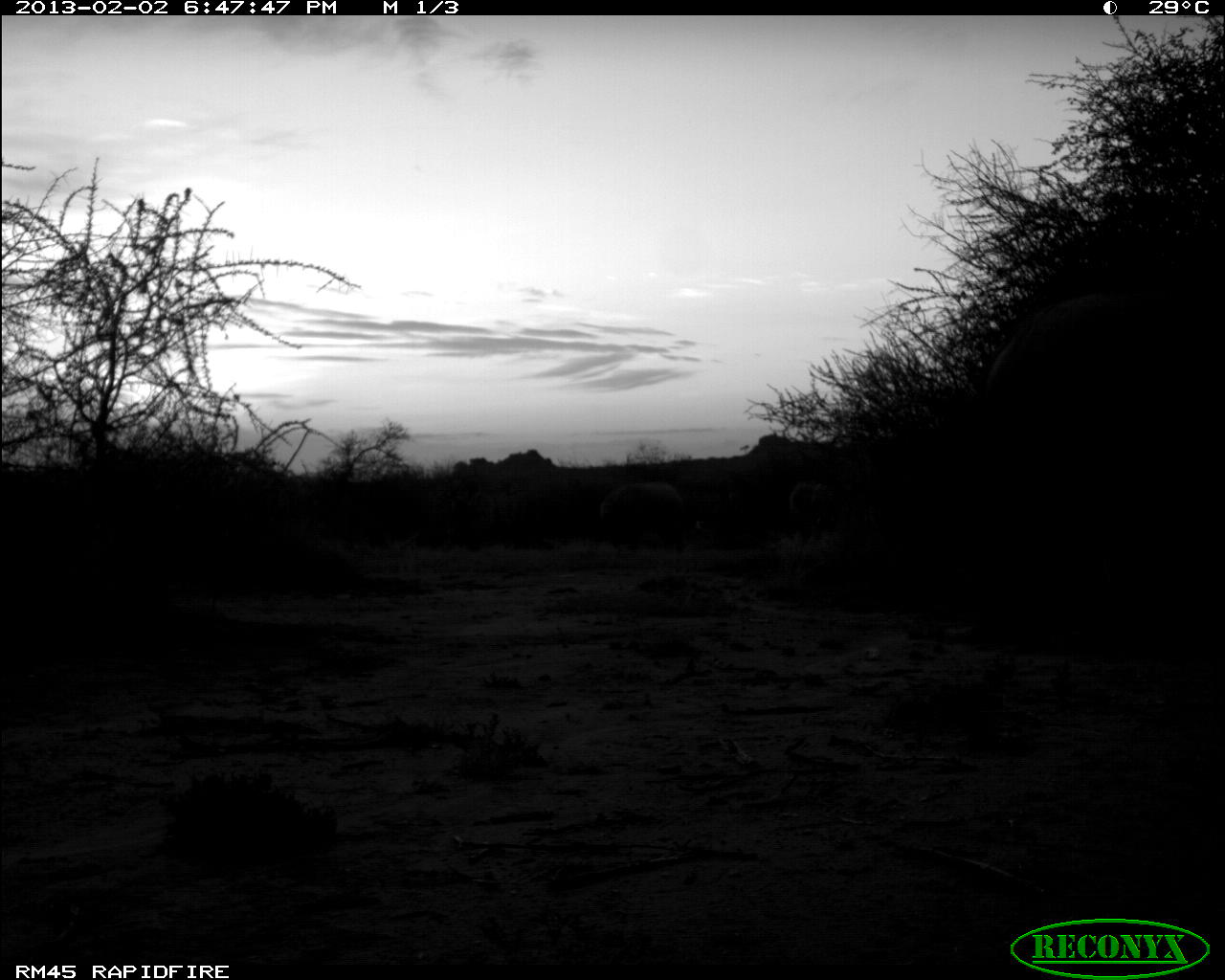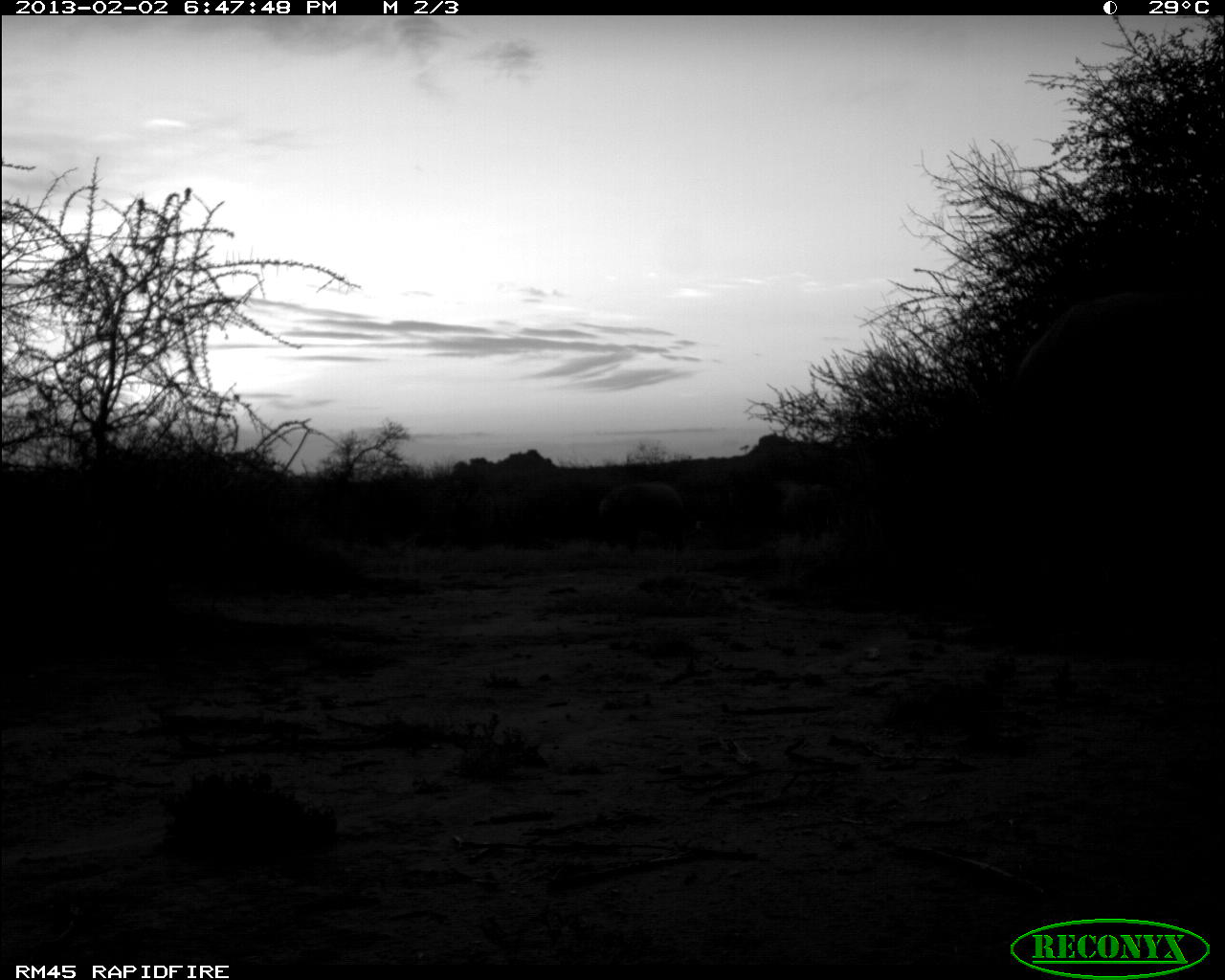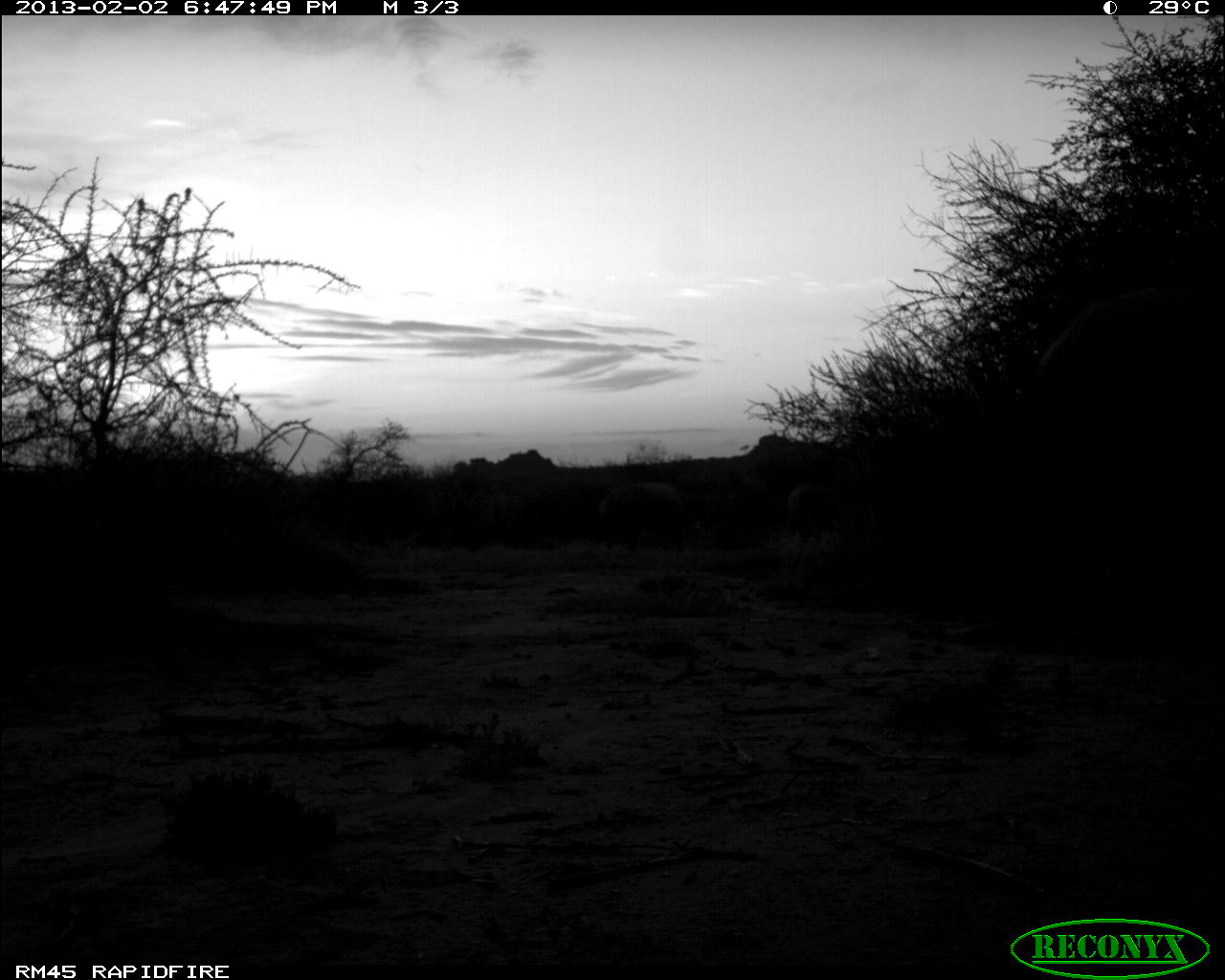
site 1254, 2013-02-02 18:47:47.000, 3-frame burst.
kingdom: Animalia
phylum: Chordata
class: Mammalia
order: Proboscidea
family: Elephantidae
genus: Loxodonta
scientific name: Loxodonta africana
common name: african bush elephant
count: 3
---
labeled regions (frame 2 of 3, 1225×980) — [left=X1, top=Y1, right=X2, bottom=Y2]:
loxodonta africana: [left=1011, top=289, right=1210, bottom=640]; [left=598, top=480, right=685, bottom=551]